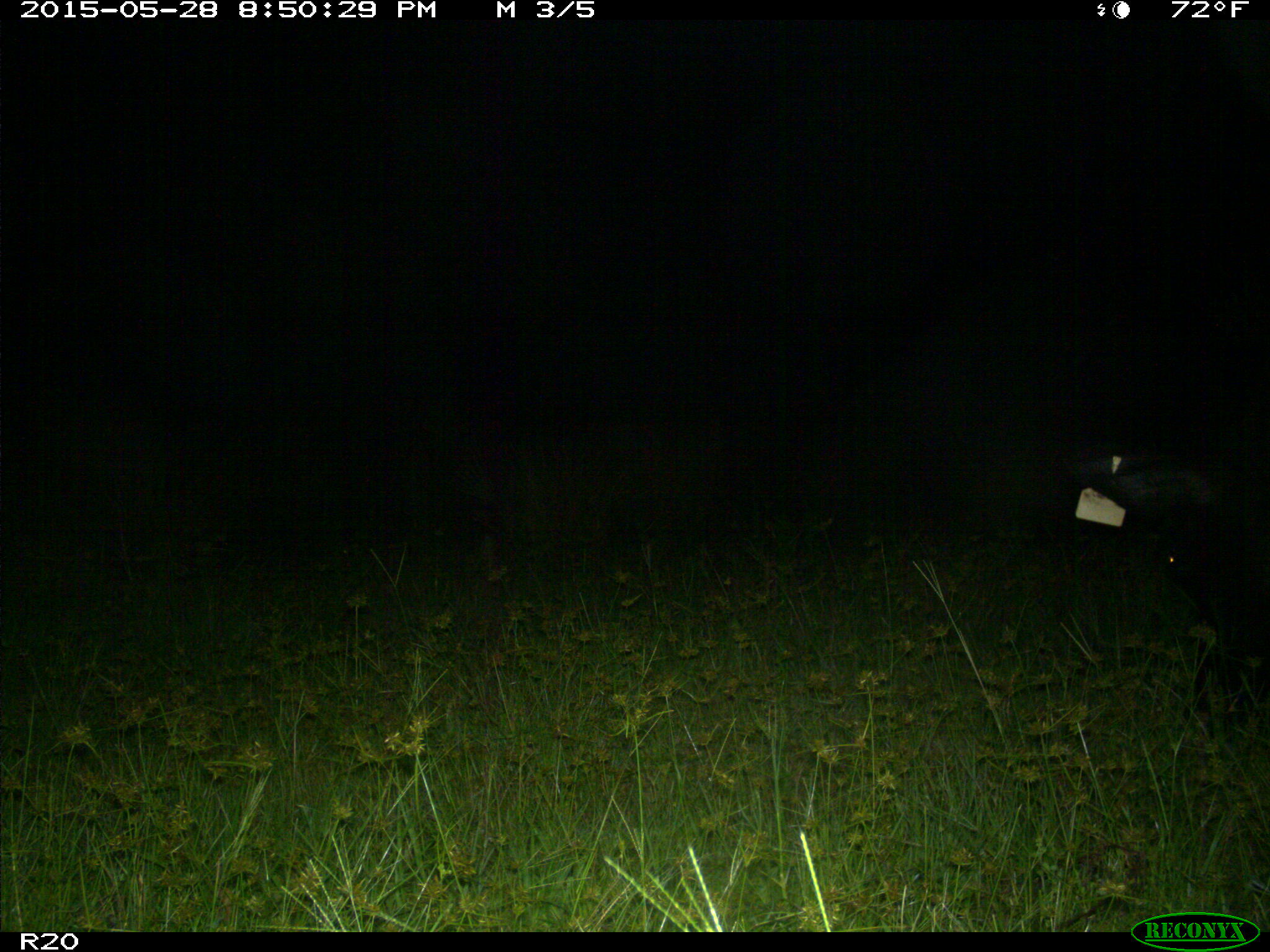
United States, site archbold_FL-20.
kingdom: Animalia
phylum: Chordata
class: Mammalia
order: Artiodactyla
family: Bovidae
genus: Bos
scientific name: Bos taurus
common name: domestic cow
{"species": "Bos taurus (domestic cow)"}